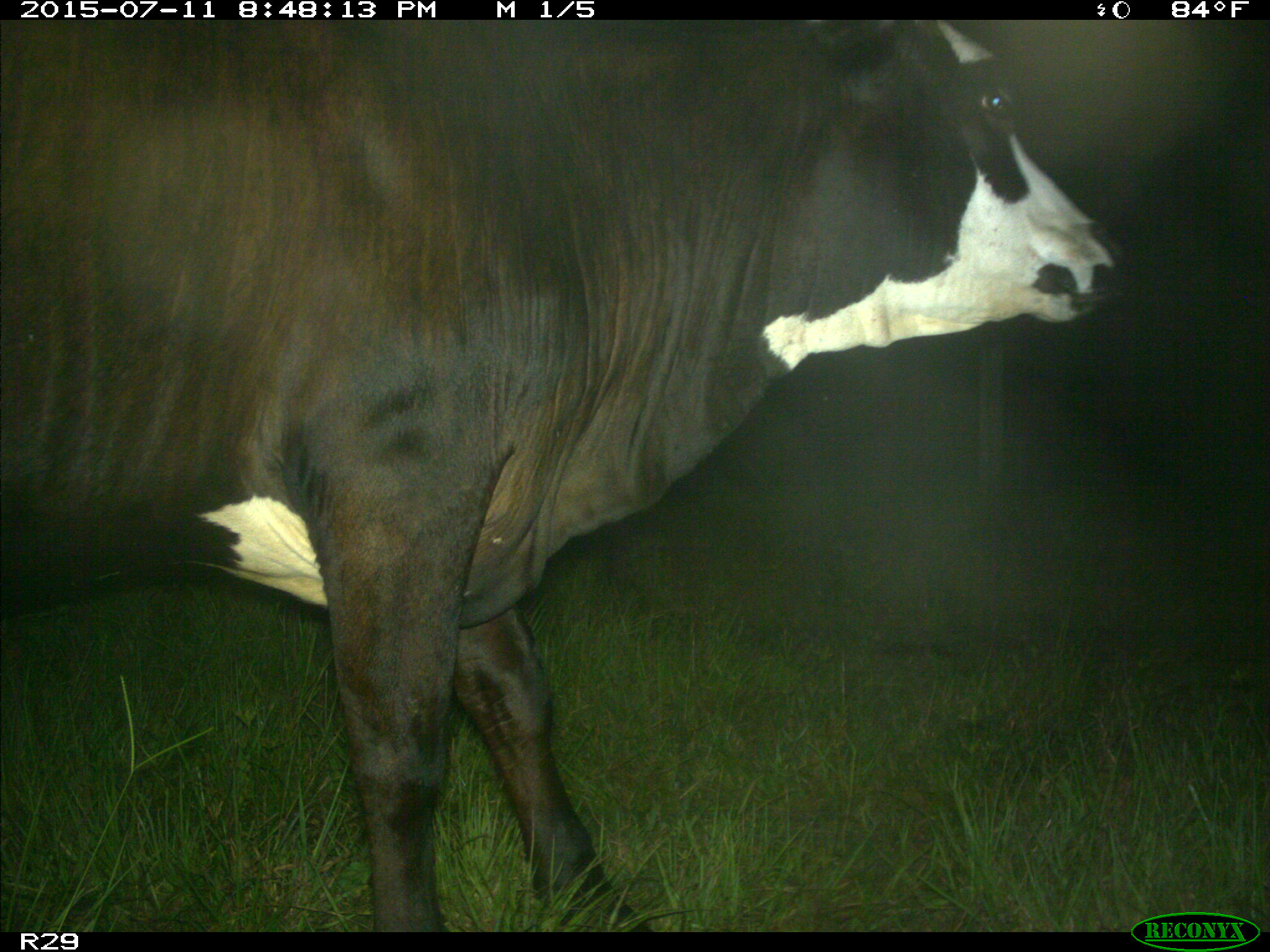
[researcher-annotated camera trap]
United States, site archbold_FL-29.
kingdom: Animalia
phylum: Chordata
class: Mammalia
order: Artiodactyla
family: Bovidae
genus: Bos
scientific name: Bos taurus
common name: domestic cow